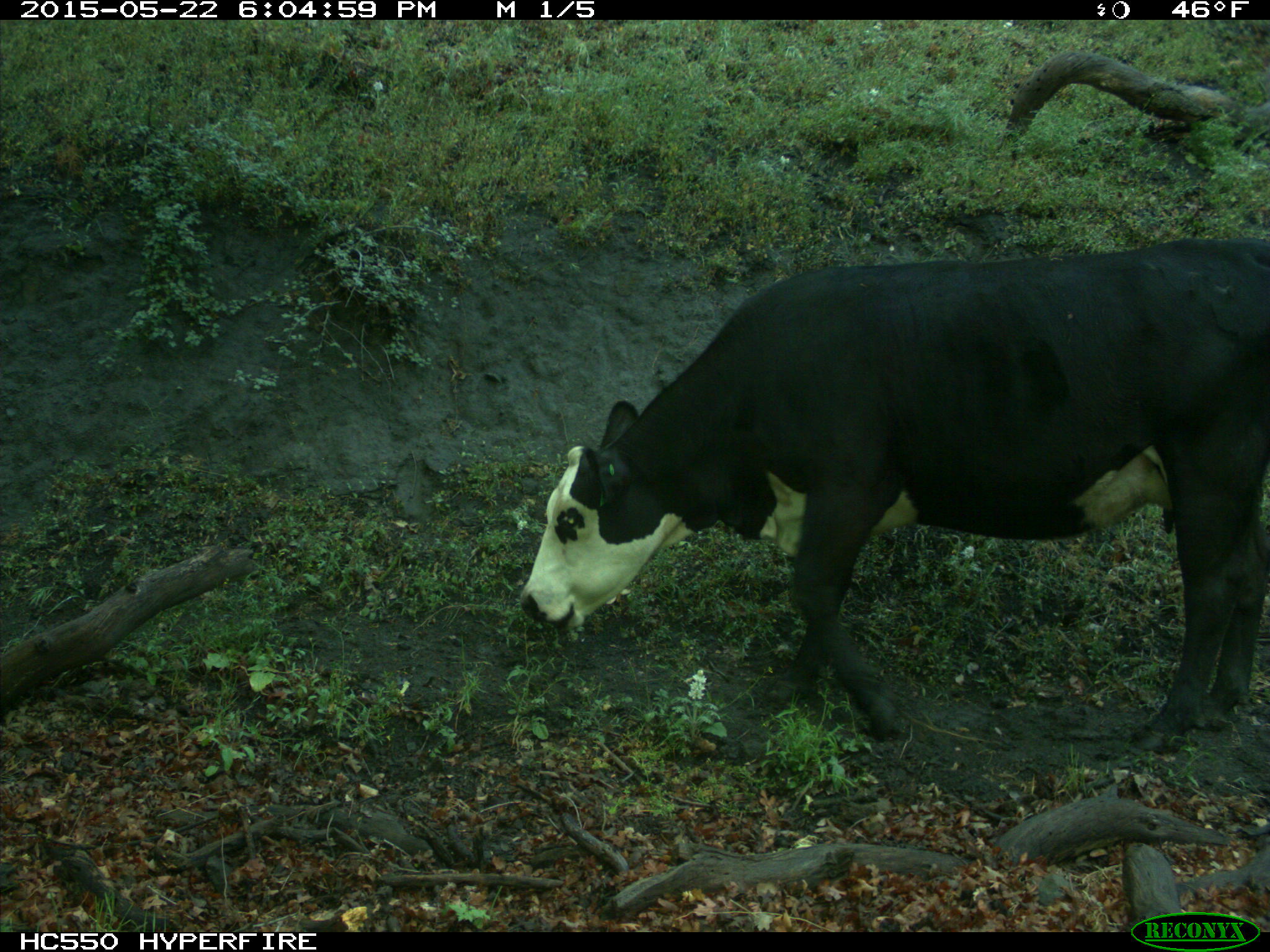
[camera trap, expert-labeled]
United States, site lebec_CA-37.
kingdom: Animalia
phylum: Chordata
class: Mammalia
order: Artiodactyla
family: Bovidae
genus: Bos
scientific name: Bos taurus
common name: domestic cow